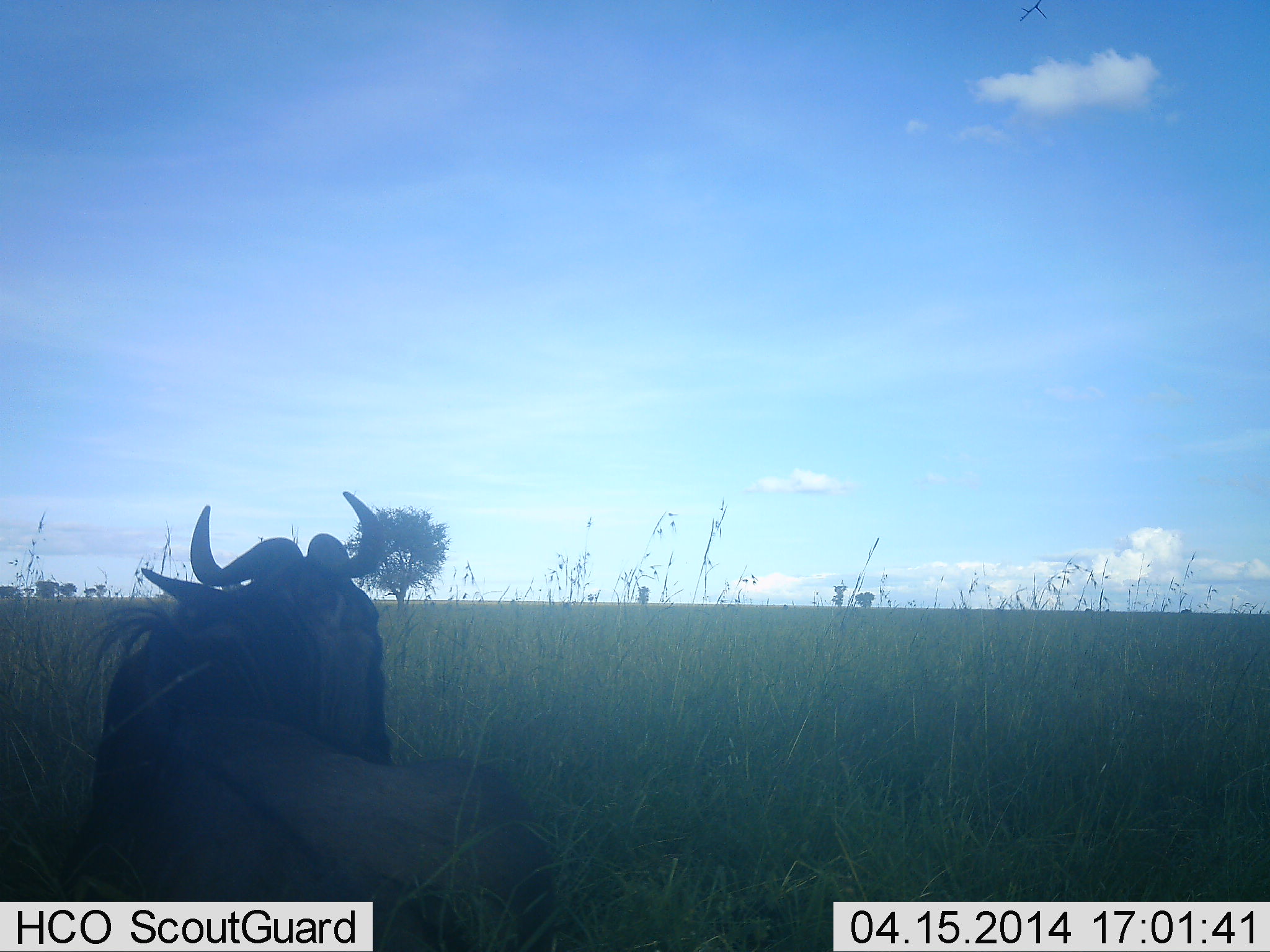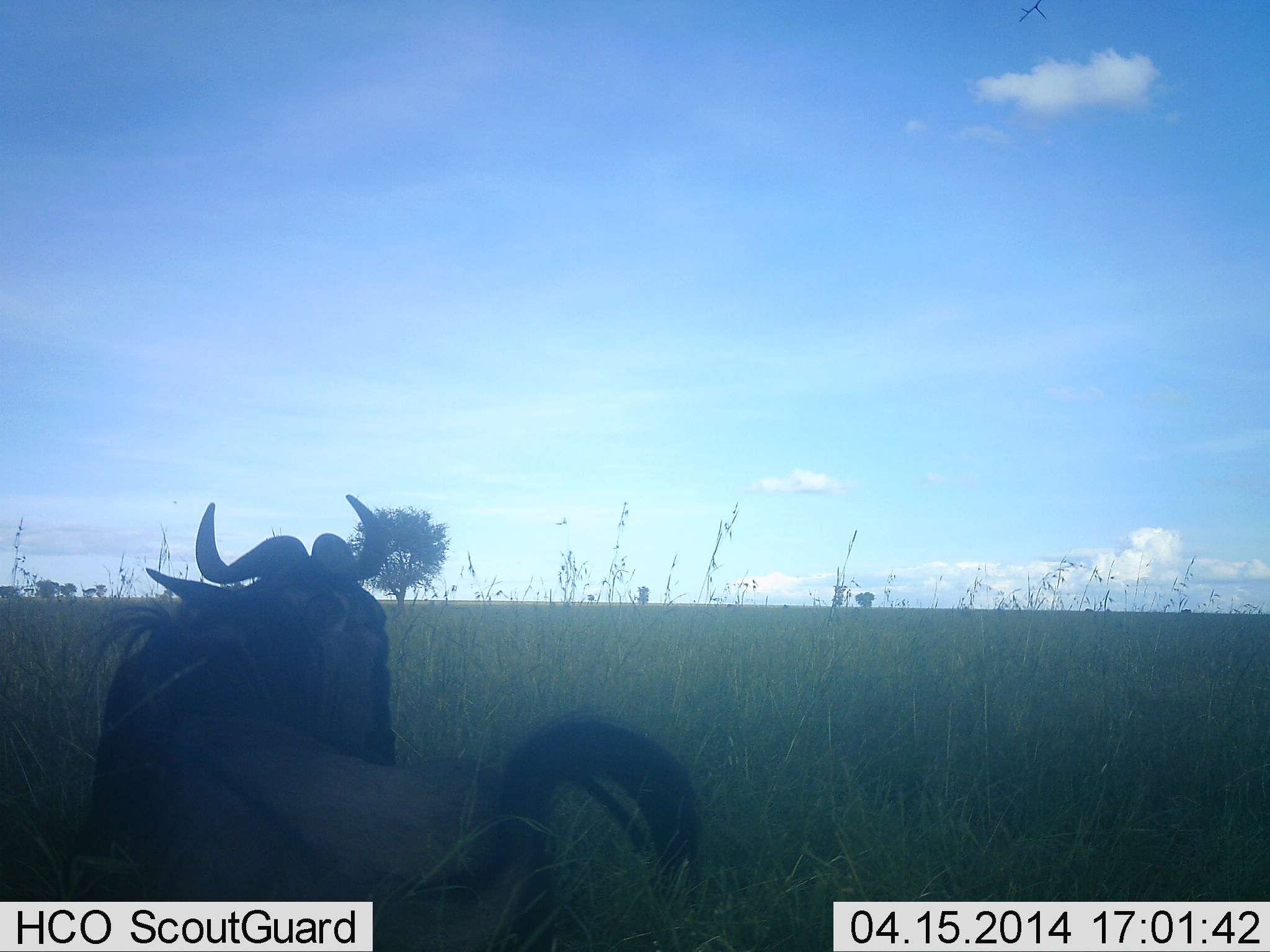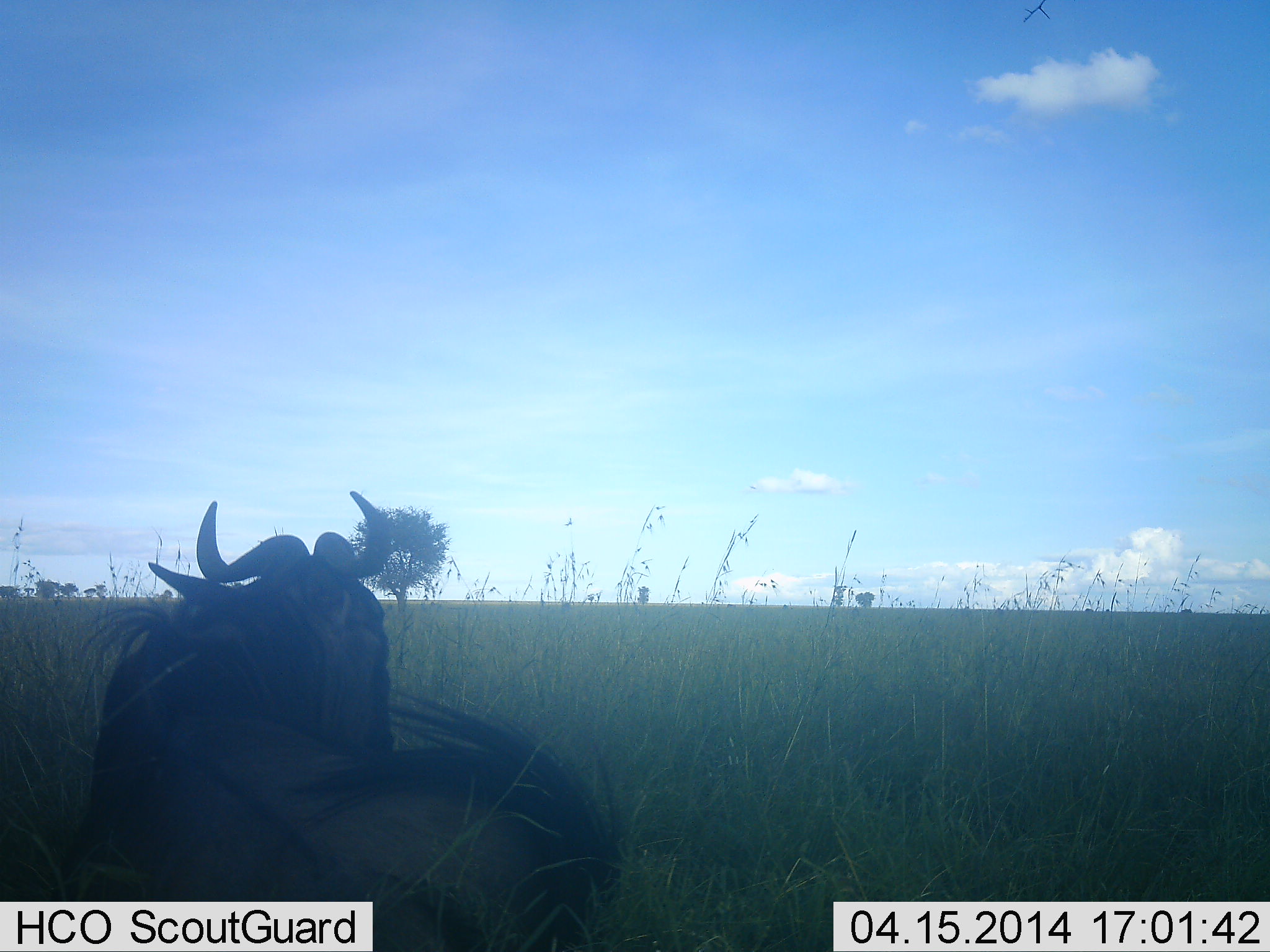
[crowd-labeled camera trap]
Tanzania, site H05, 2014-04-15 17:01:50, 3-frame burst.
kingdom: Animalia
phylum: Chordata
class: Mammalia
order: Artiodactyla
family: Bovidae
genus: Connochaetes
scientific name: Connochaetes taurinus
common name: blue wildebeest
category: wildebeest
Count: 1.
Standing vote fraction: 30%.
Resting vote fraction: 70%.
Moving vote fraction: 0%.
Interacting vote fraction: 0%.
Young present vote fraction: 0%.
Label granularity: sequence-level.